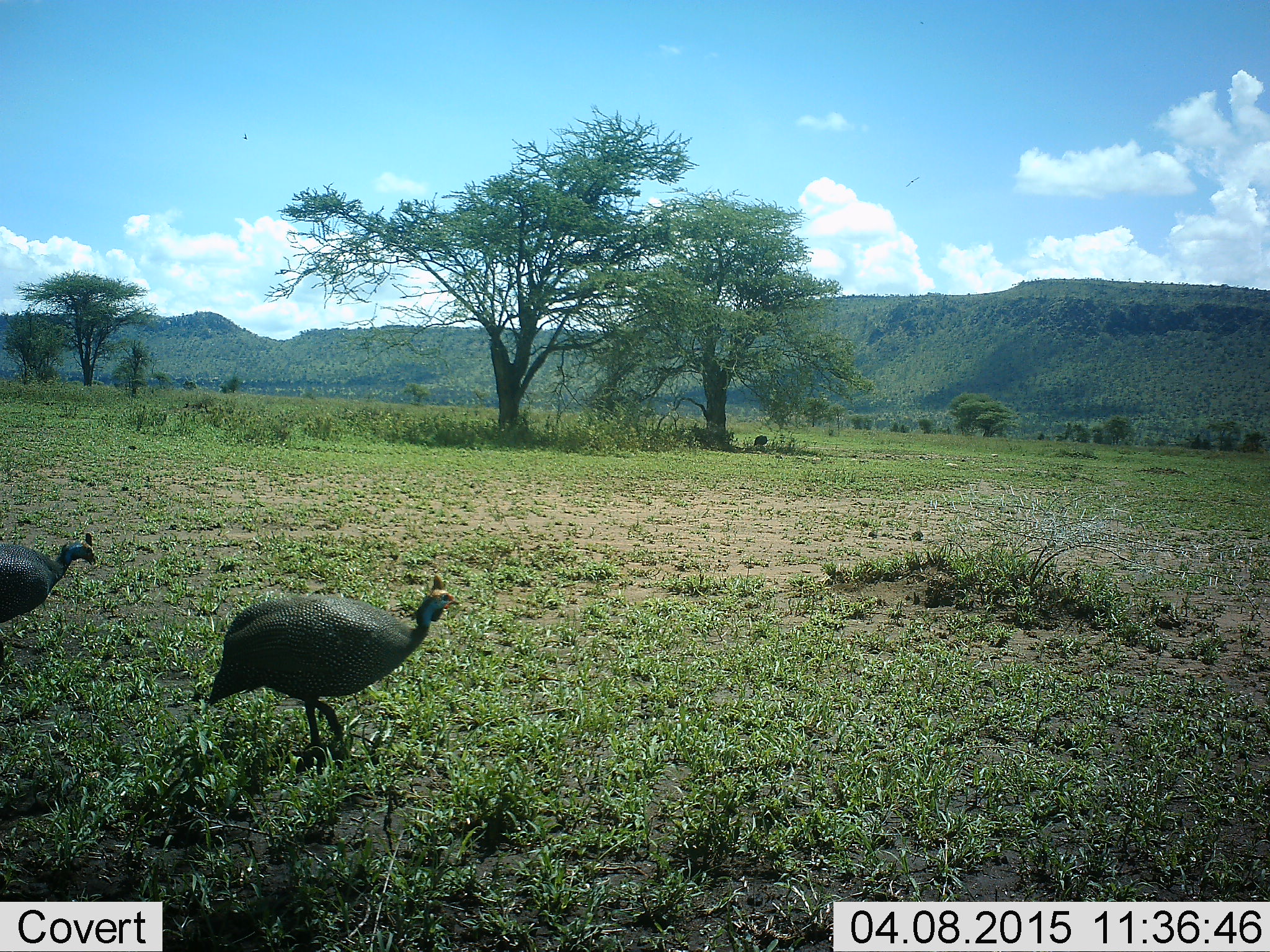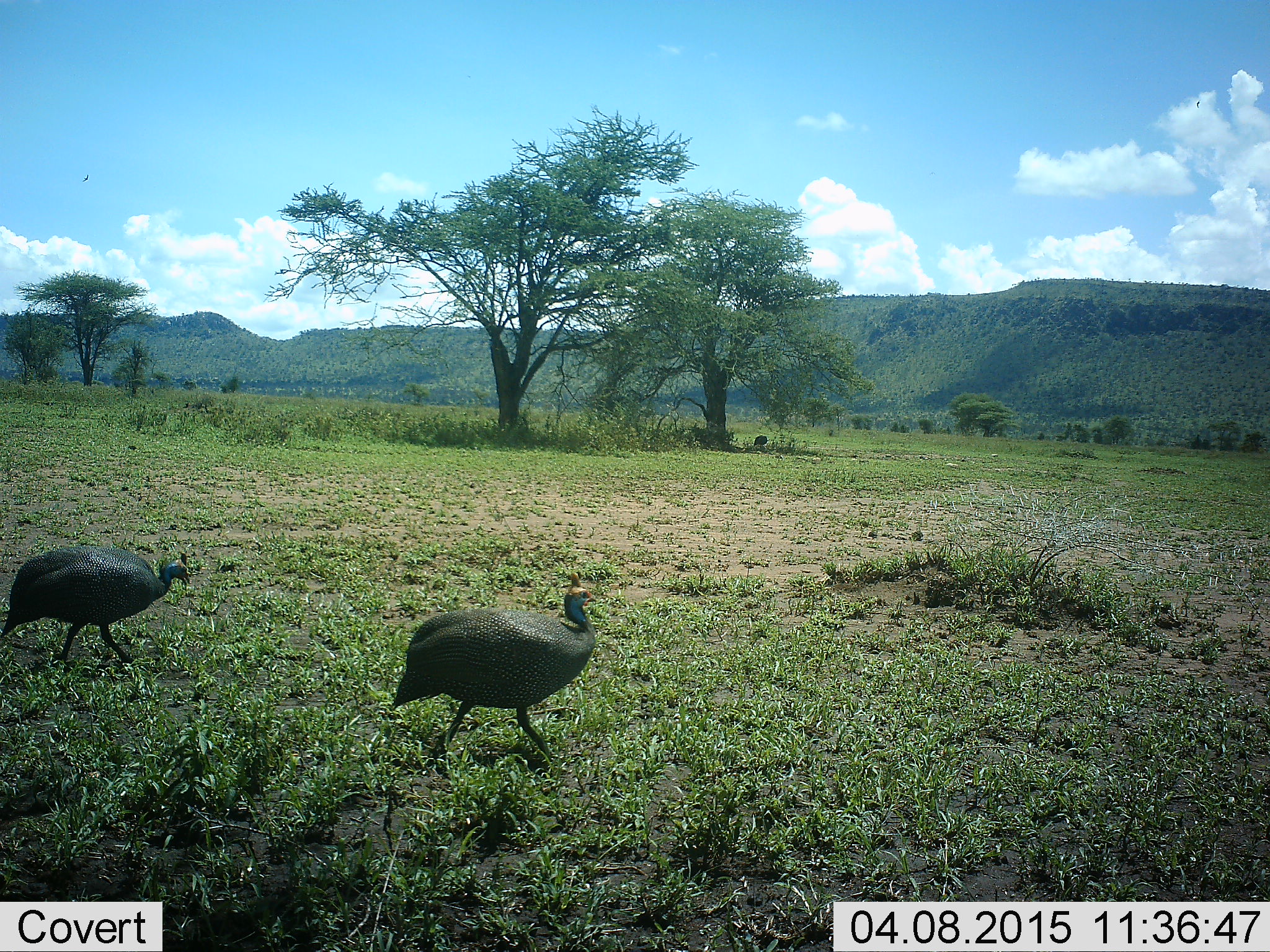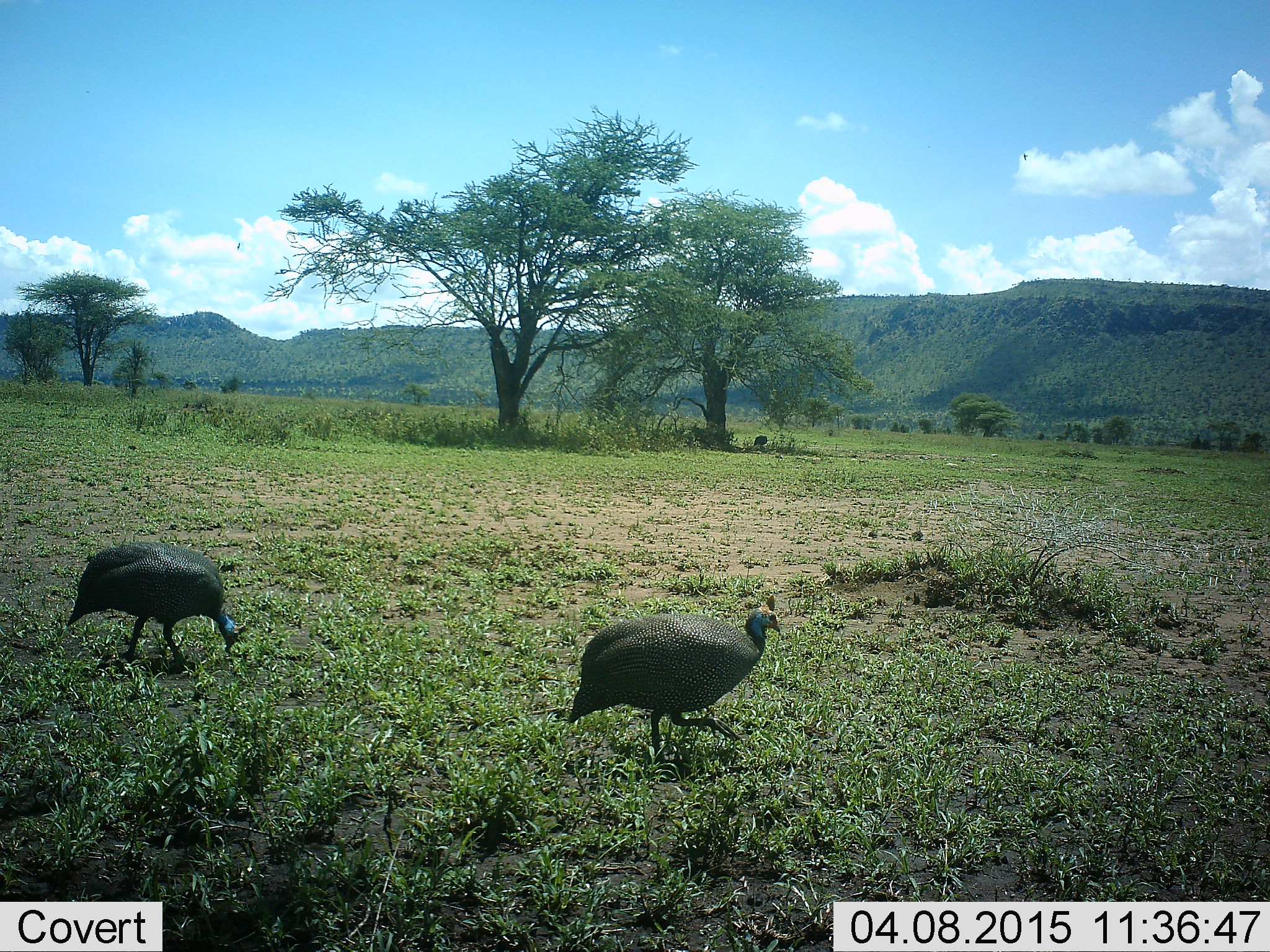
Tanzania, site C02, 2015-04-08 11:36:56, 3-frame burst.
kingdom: Animalia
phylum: Chordata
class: Aves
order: Galliformes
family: Numididae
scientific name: Numididae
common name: guinea fowl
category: guineafowl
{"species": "guineafowl (guinea fowl) (Numididae)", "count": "2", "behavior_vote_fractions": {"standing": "0%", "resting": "0%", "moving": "100%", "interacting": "0%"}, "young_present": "0%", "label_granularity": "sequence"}